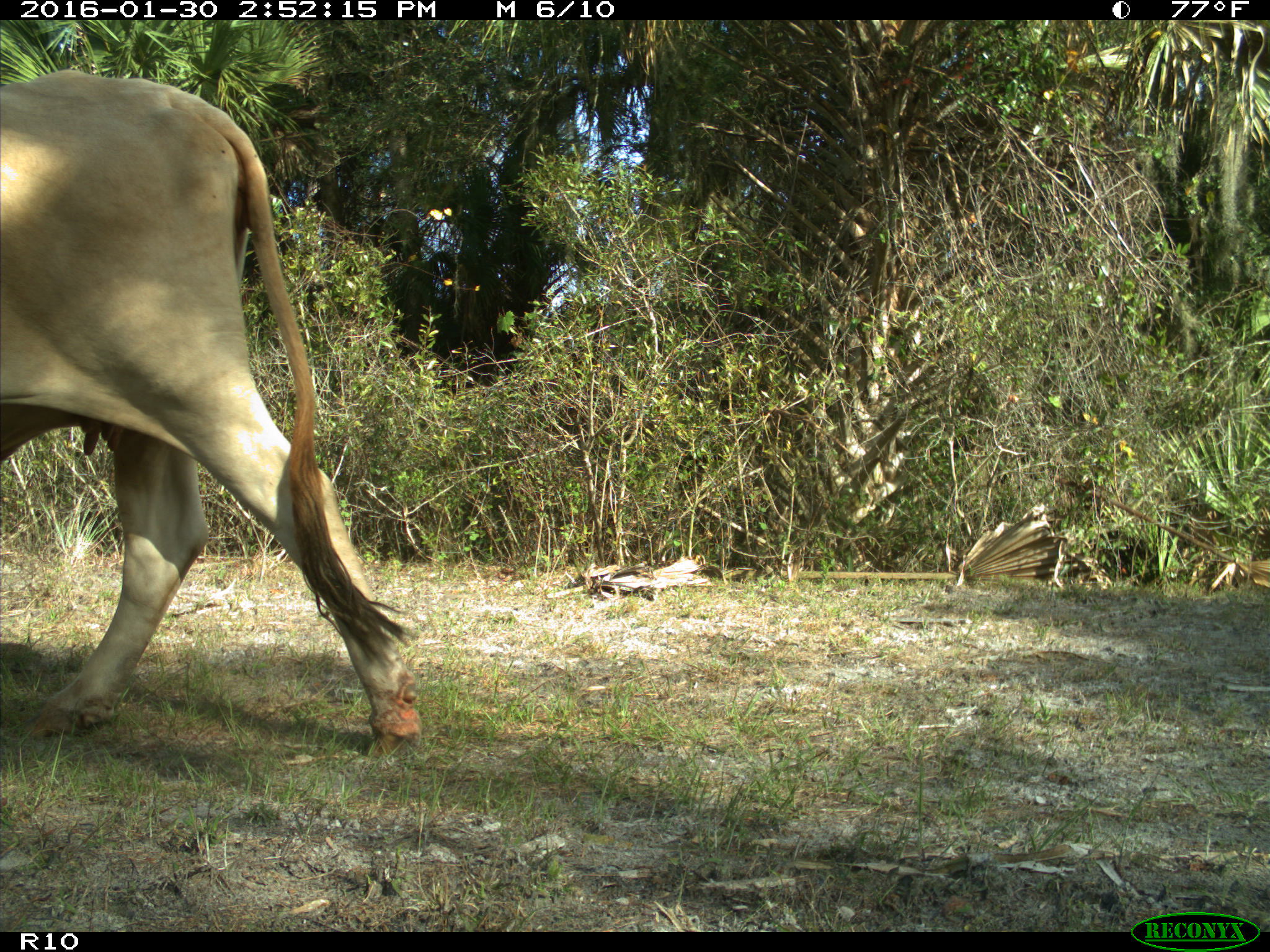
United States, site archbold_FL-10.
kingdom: Animalia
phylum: Chordata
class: Mammalia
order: Artiodactyla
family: Bovidae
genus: Bos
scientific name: Bos taurus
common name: domestic cow